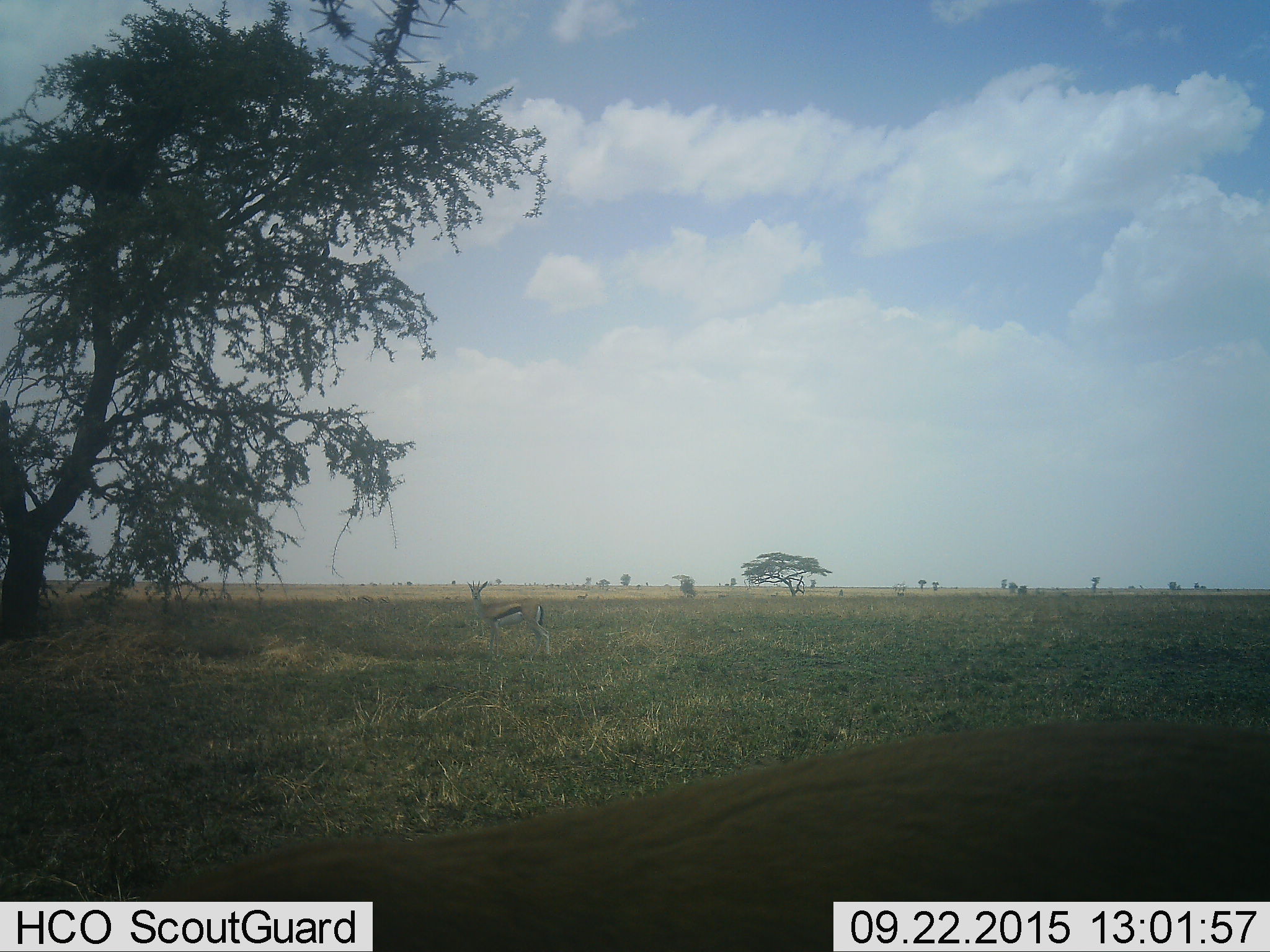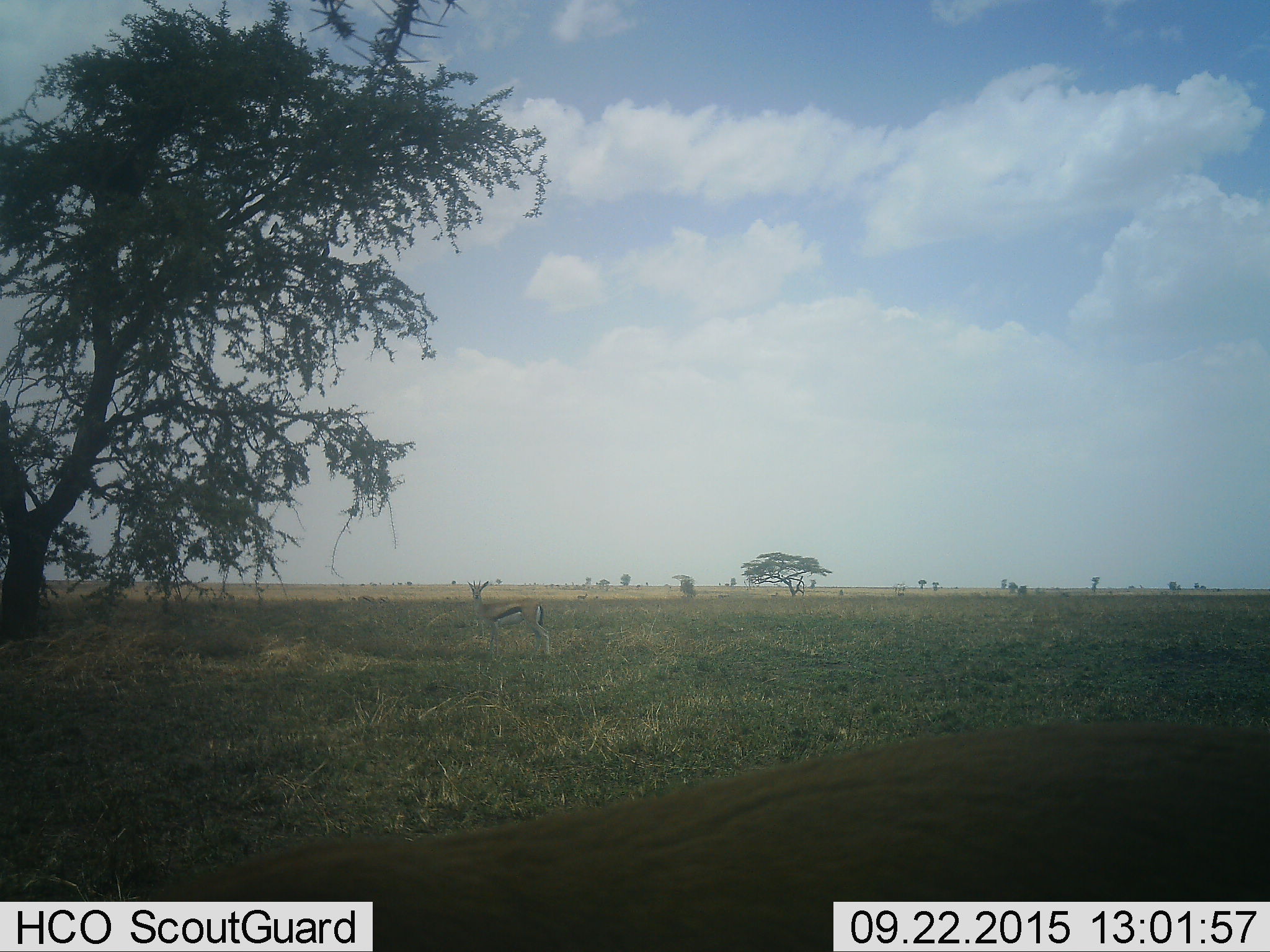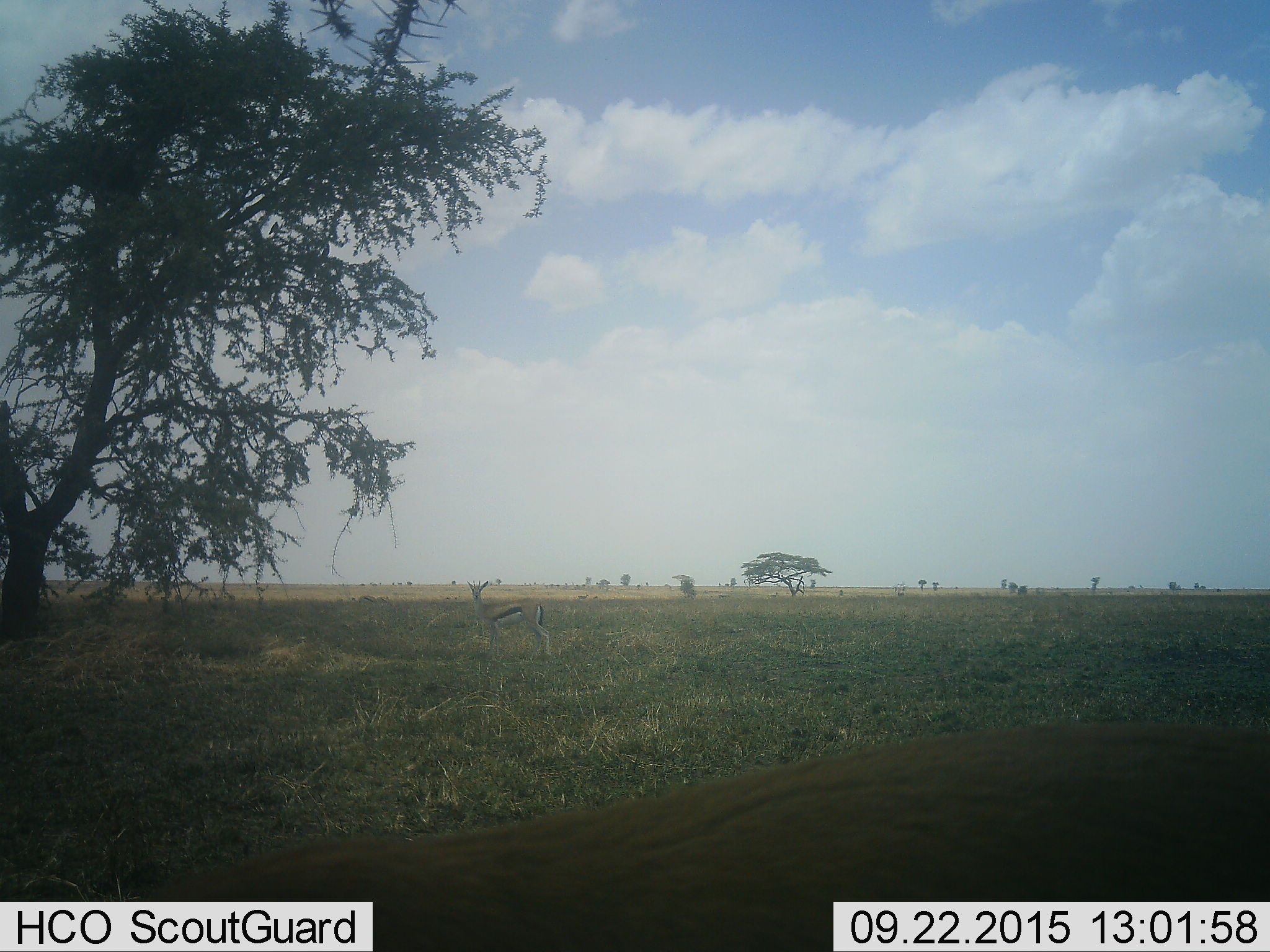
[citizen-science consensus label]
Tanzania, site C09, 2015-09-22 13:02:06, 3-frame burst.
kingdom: Animalia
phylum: Chordata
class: Mammalia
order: Artiodactyla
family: Bovidae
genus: Eudorcas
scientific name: Eudorcas thomsonii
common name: thomson's gazelle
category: gazellethomsons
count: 2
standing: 100%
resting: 0%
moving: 11%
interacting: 0%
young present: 0%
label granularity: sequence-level